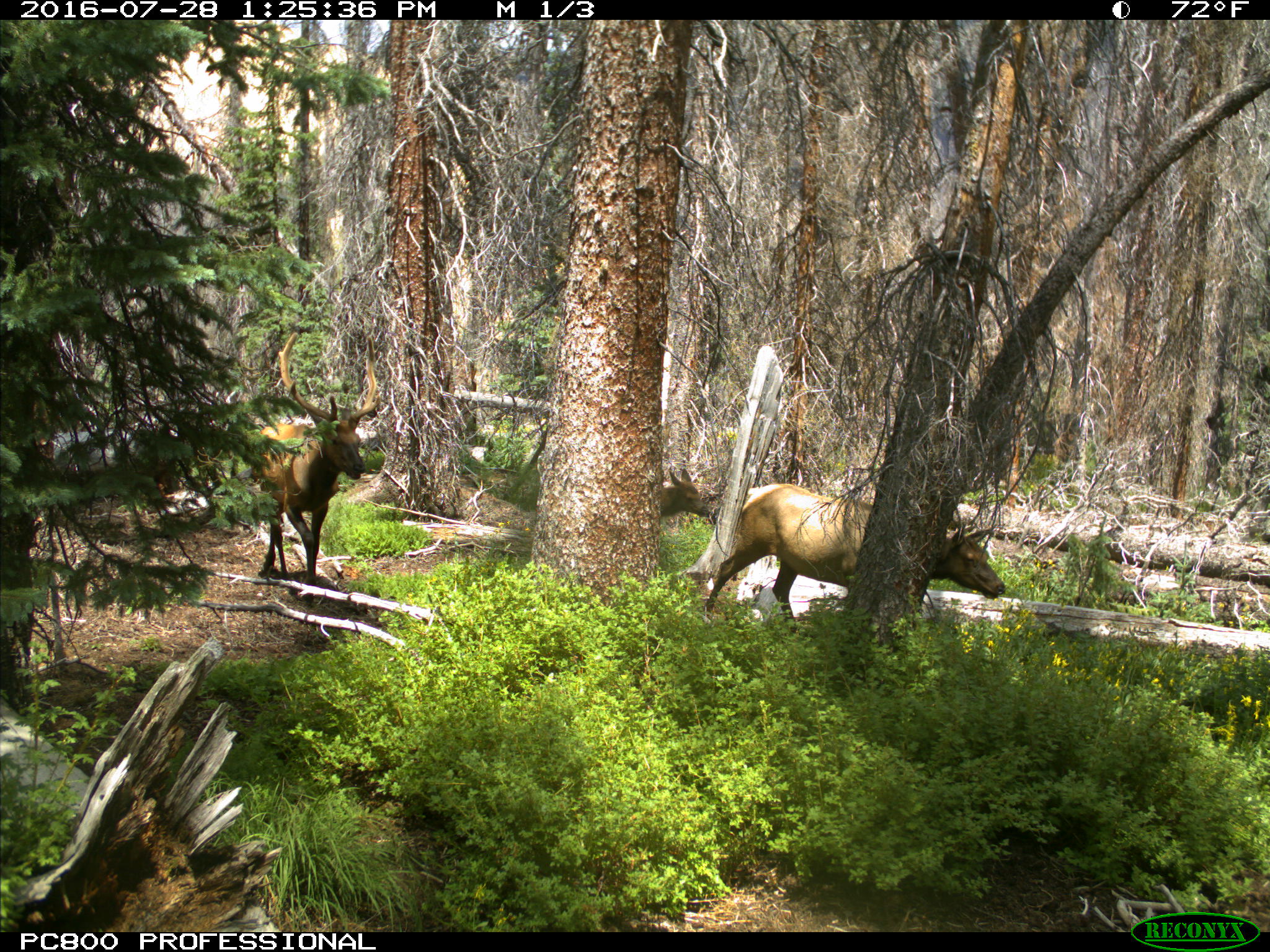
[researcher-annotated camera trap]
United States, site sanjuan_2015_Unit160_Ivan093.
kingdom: Animalia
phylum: Chordata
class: Mammalia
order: Artiodactyla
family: Cervidae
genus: Cervus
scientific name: Cervus elaphus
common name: red deer